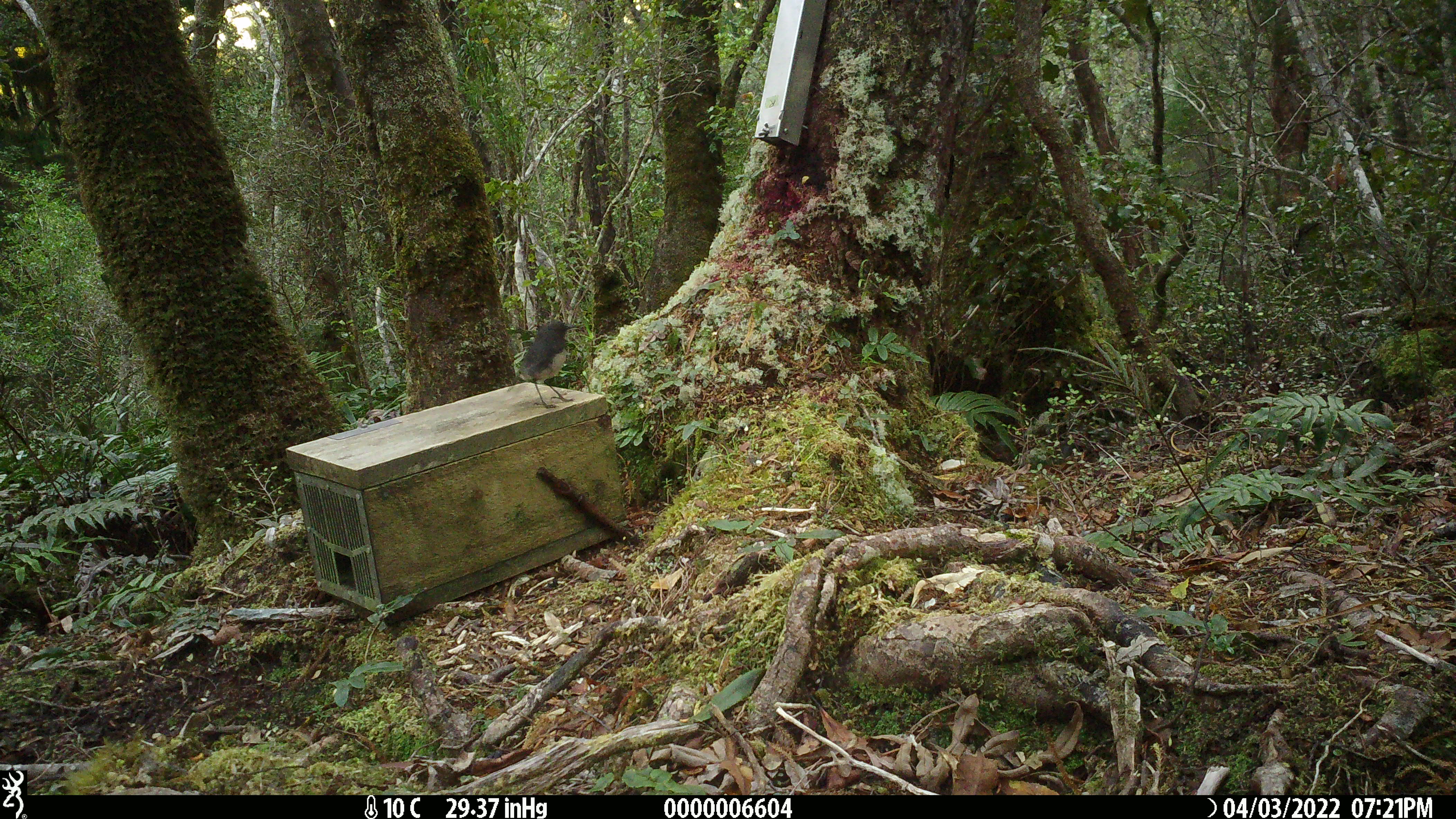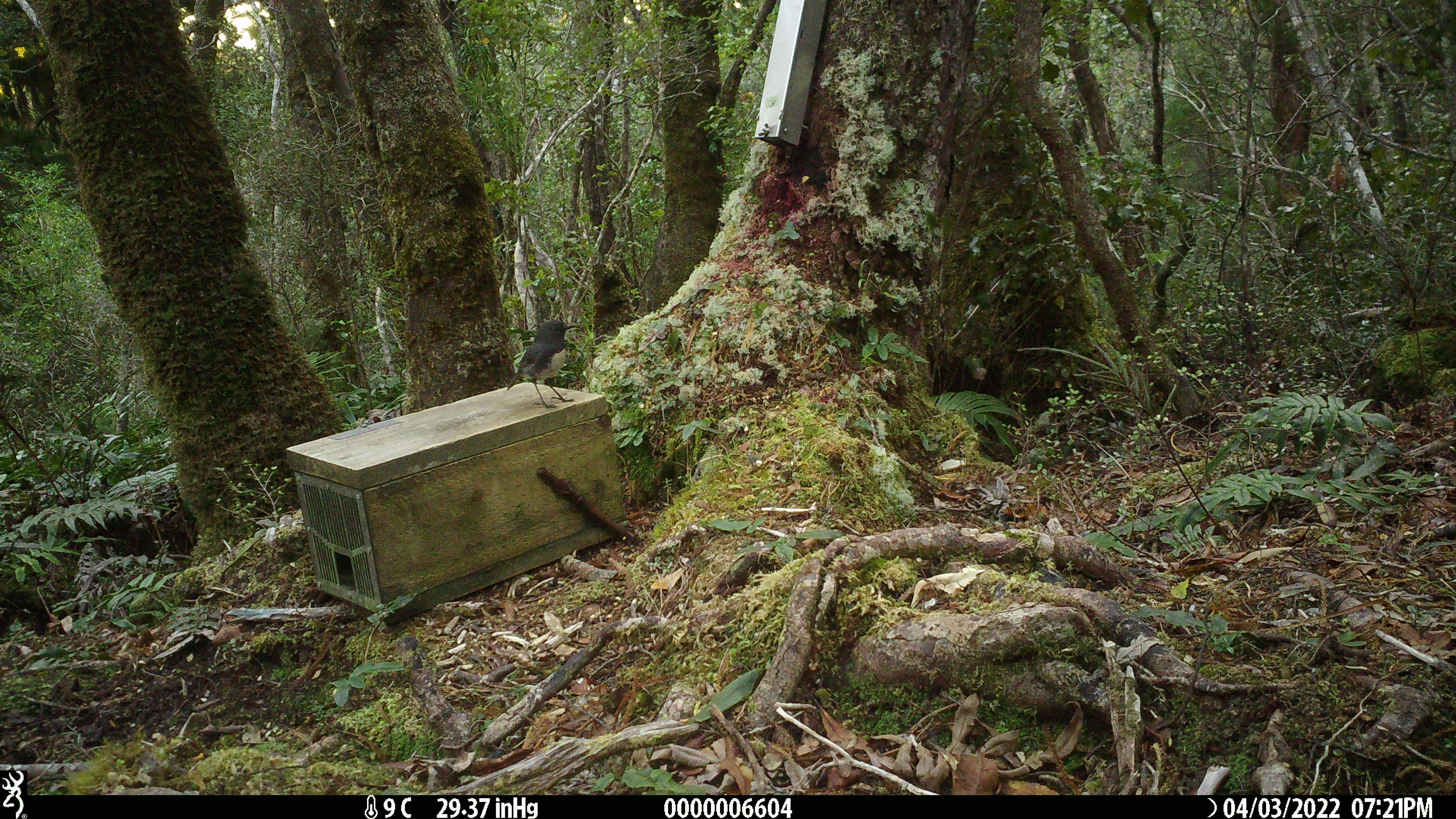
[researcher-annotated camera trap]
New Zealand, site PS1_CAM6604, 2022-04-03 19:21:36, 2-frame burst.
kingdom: Animalia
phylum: Chordata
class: Aves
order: Passeriformes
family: Petroicidae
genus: Petroica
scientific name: Petroica australis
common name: new zealand robin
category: robin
Robin (new zealand robin) (Petroica australis).